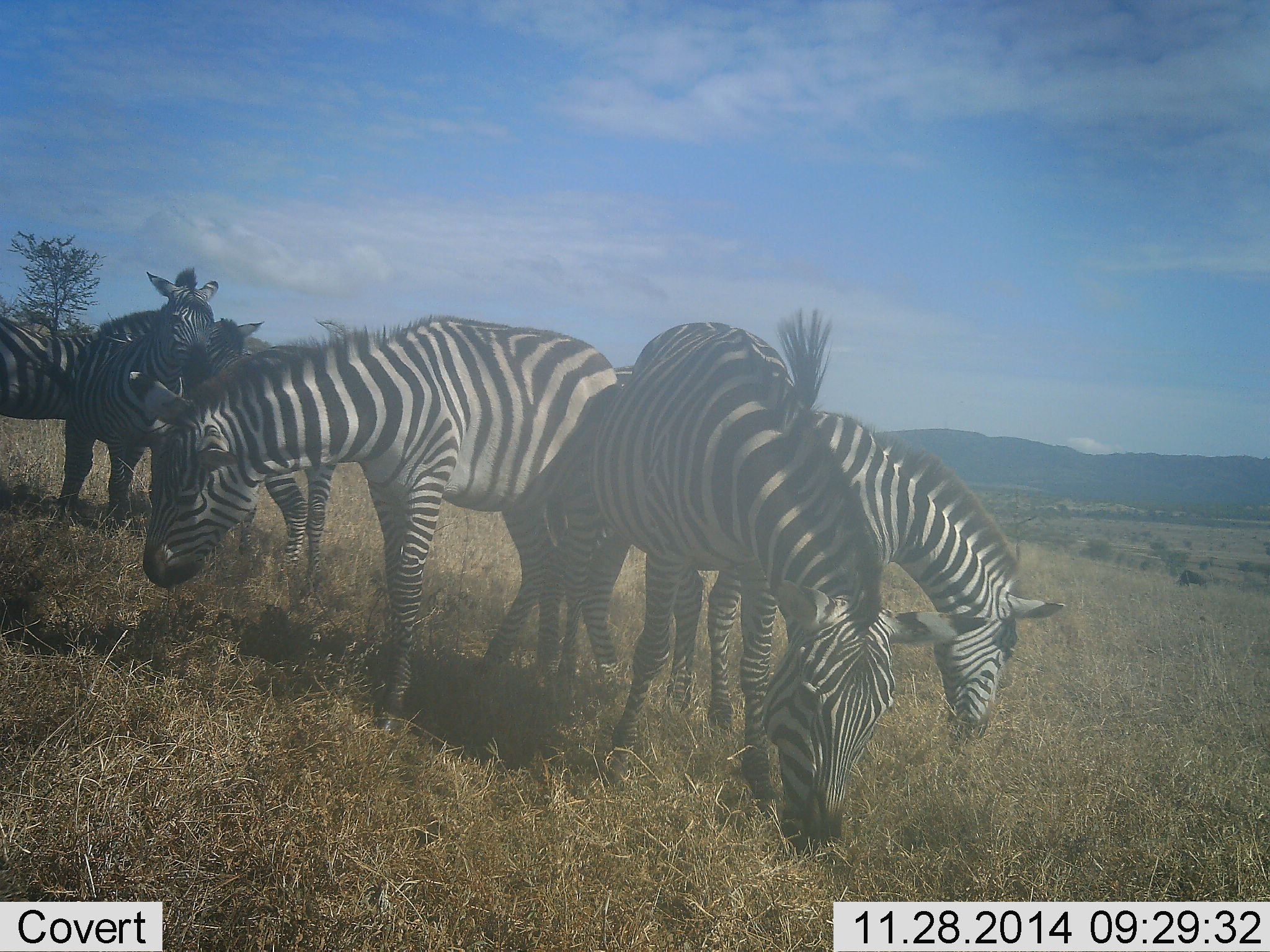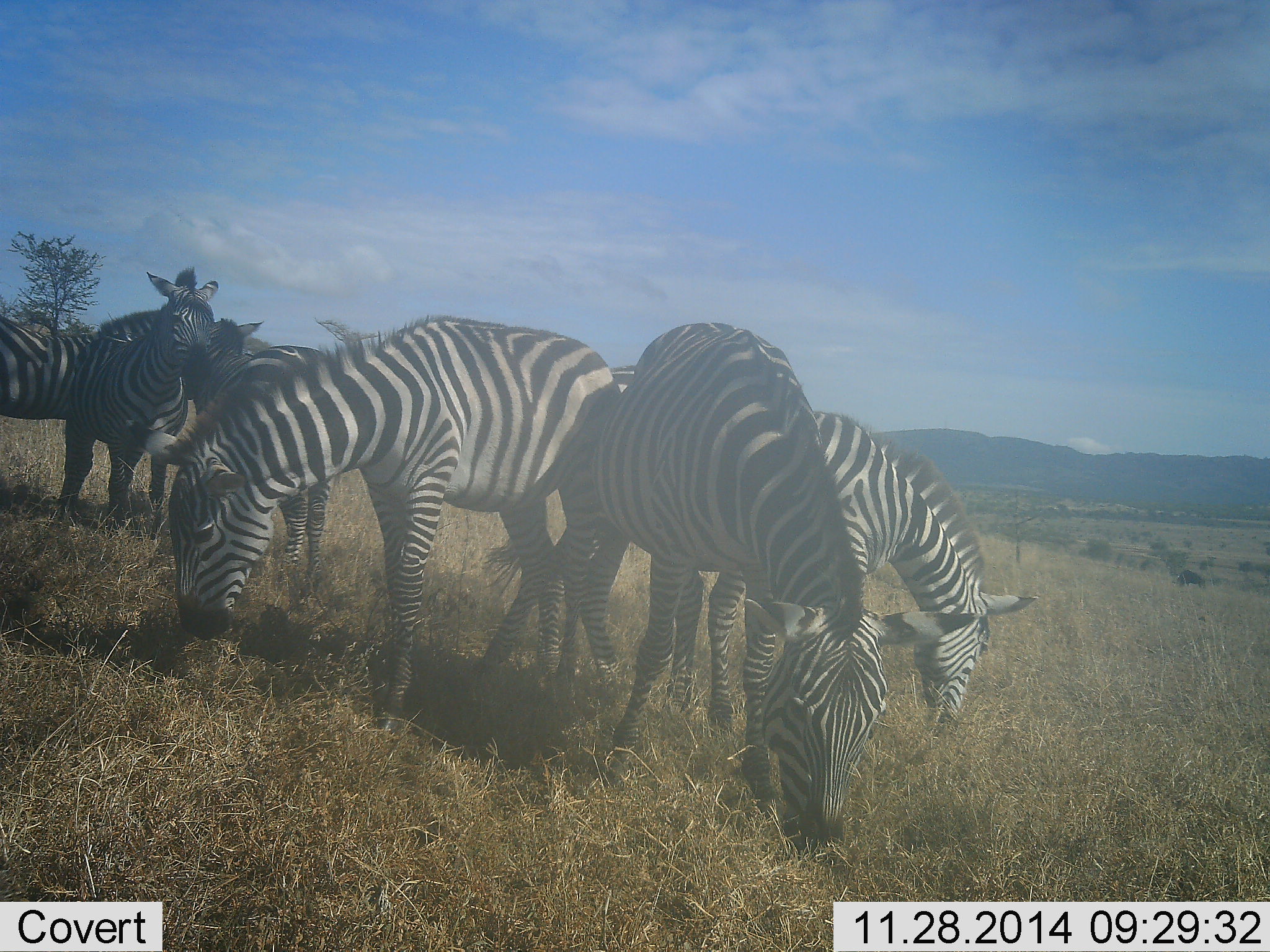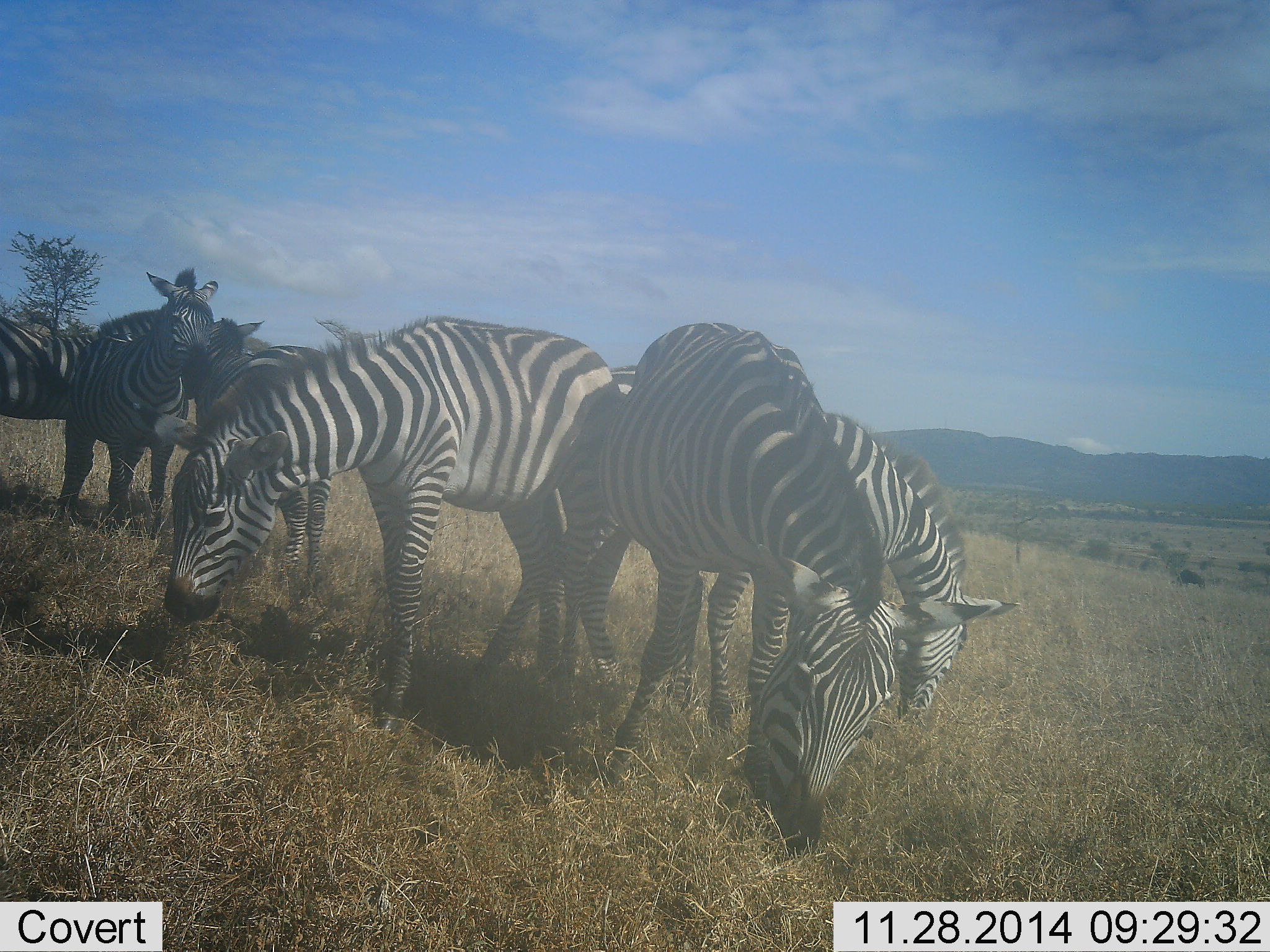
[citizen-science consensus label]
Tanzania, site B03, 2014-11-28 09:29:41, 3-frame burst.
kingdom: Animalia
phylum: Chordata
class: Mammalia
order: Perissodactyla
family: Equidae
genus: Equus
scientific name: Equus quagga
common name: plains zebra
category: zebra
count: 6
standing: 50%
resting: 0%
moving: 10%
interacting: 30%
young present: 0%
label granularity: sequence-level